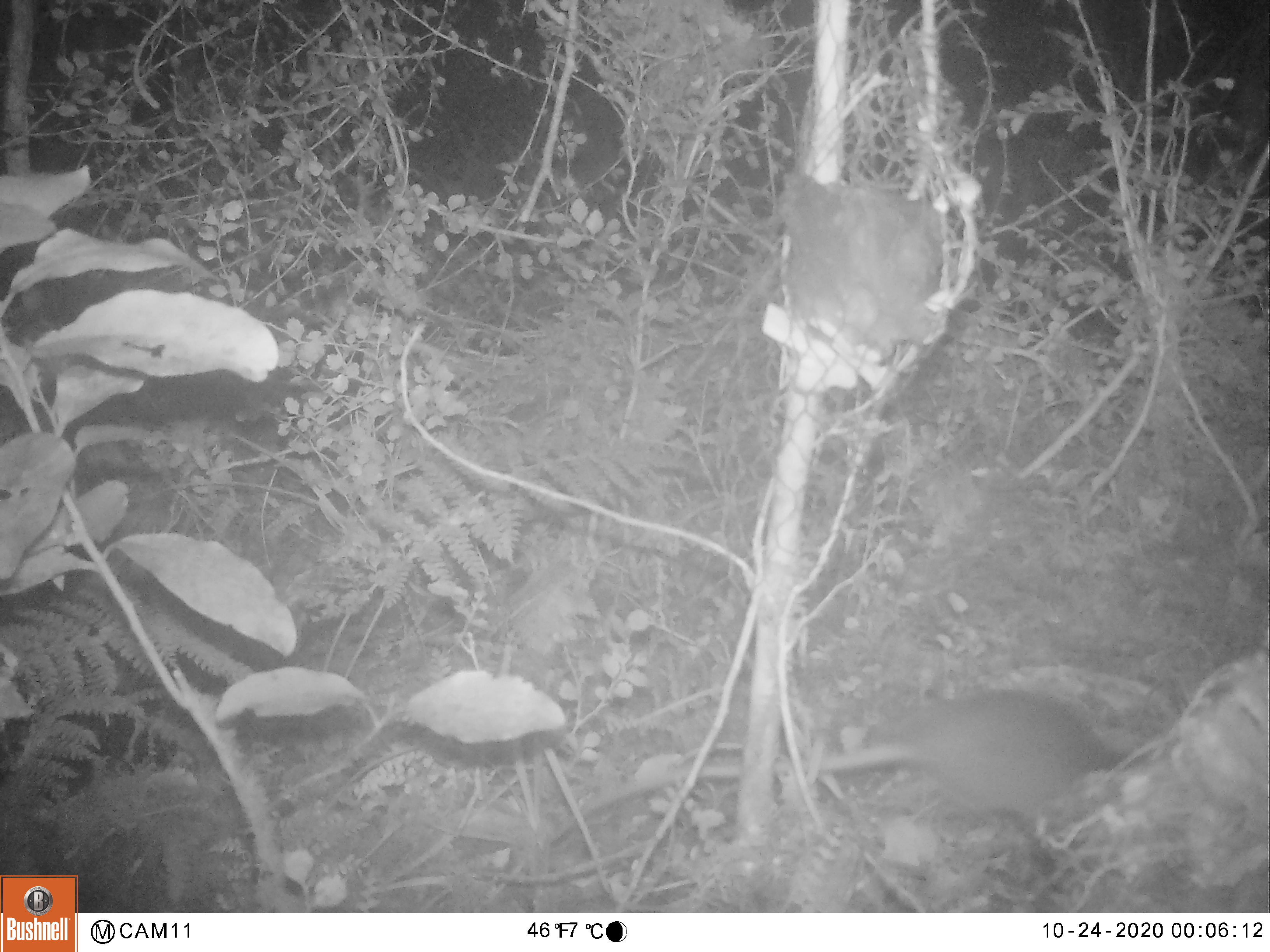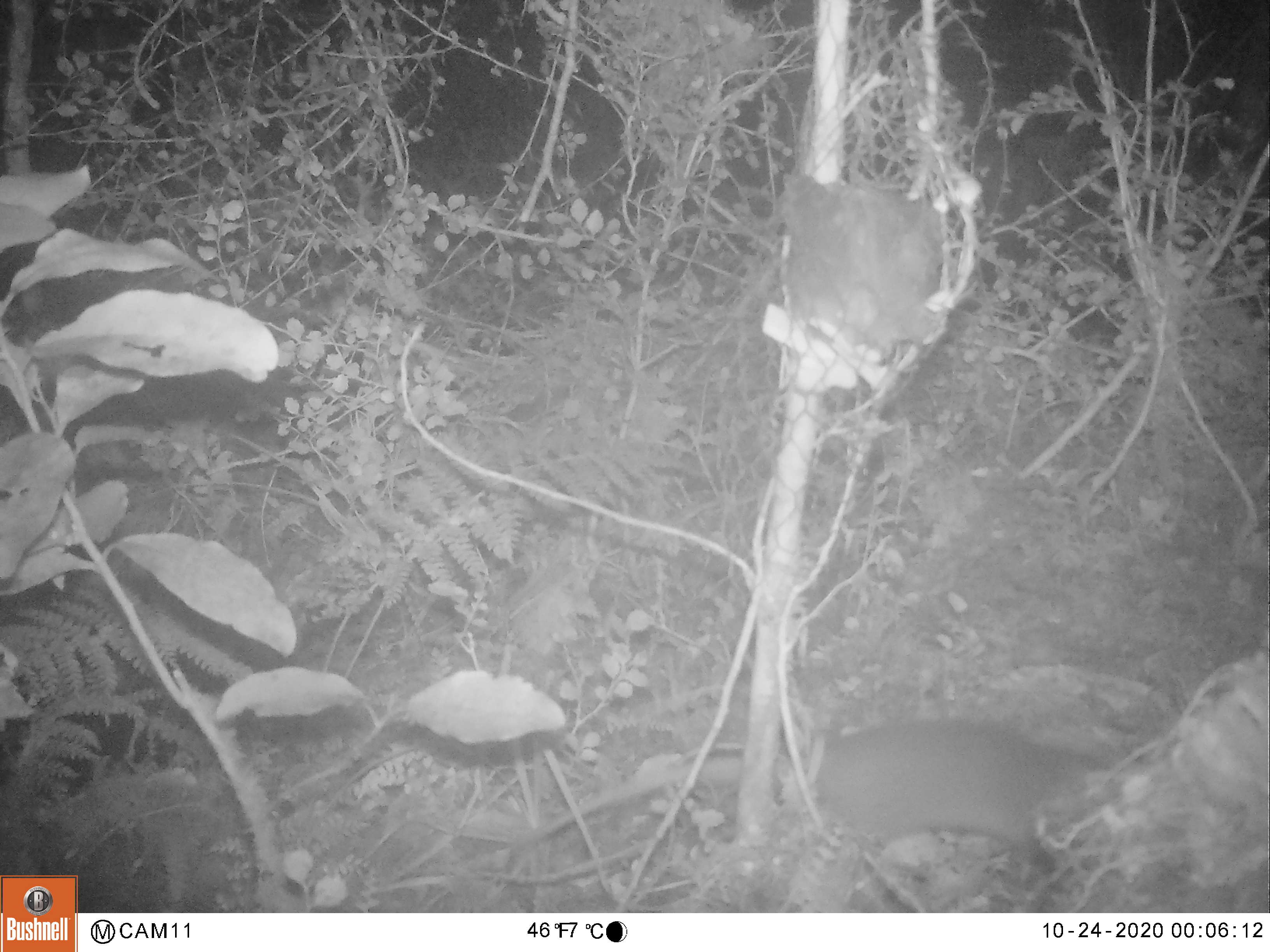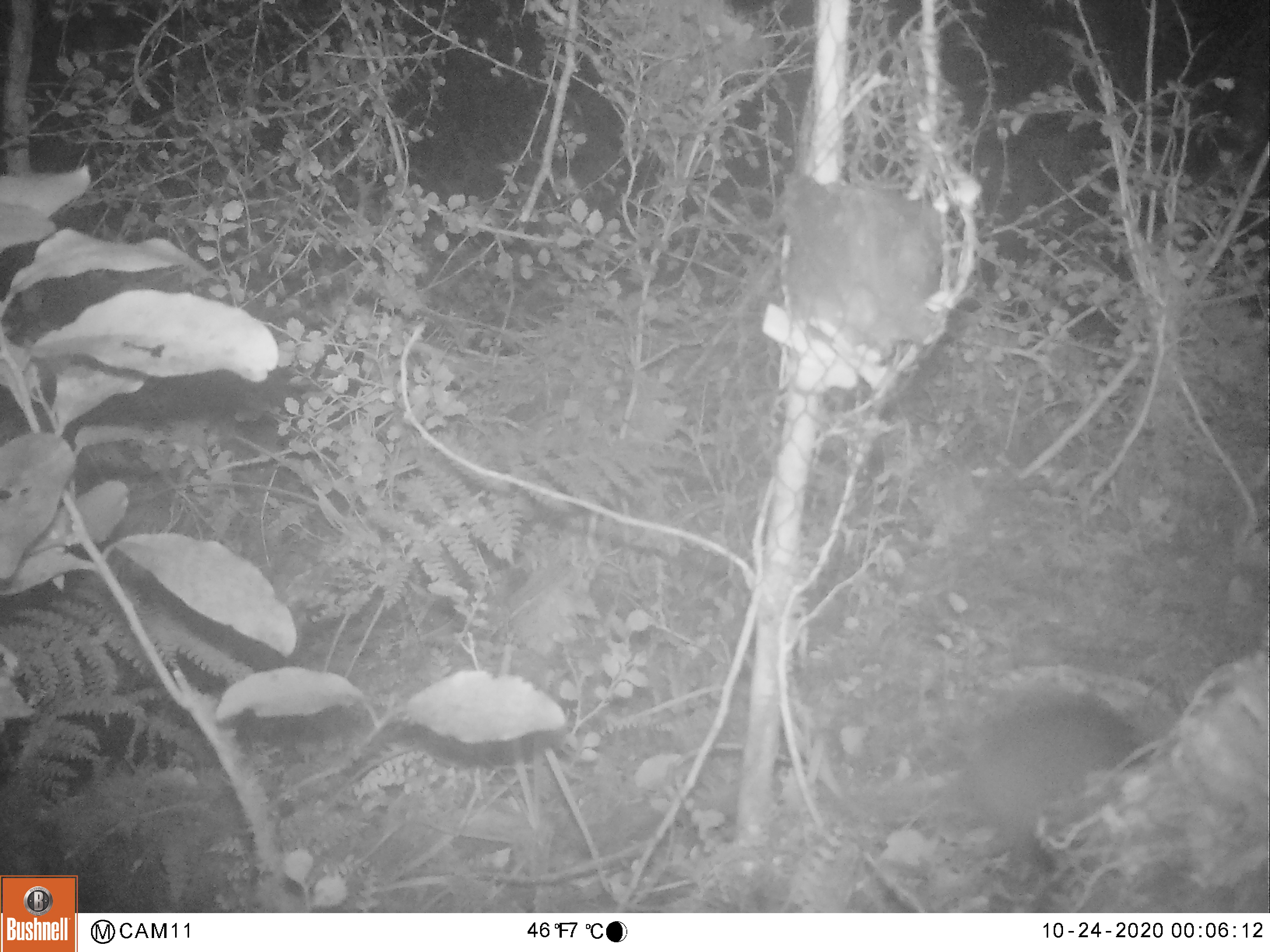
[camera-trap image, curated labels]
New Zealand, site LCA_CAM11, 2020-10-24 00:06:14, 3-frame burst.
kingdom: Animalia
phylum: Chordata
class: Mammalia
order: Rodentia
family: Muridae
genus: Rattus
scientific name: Rattus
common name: rat